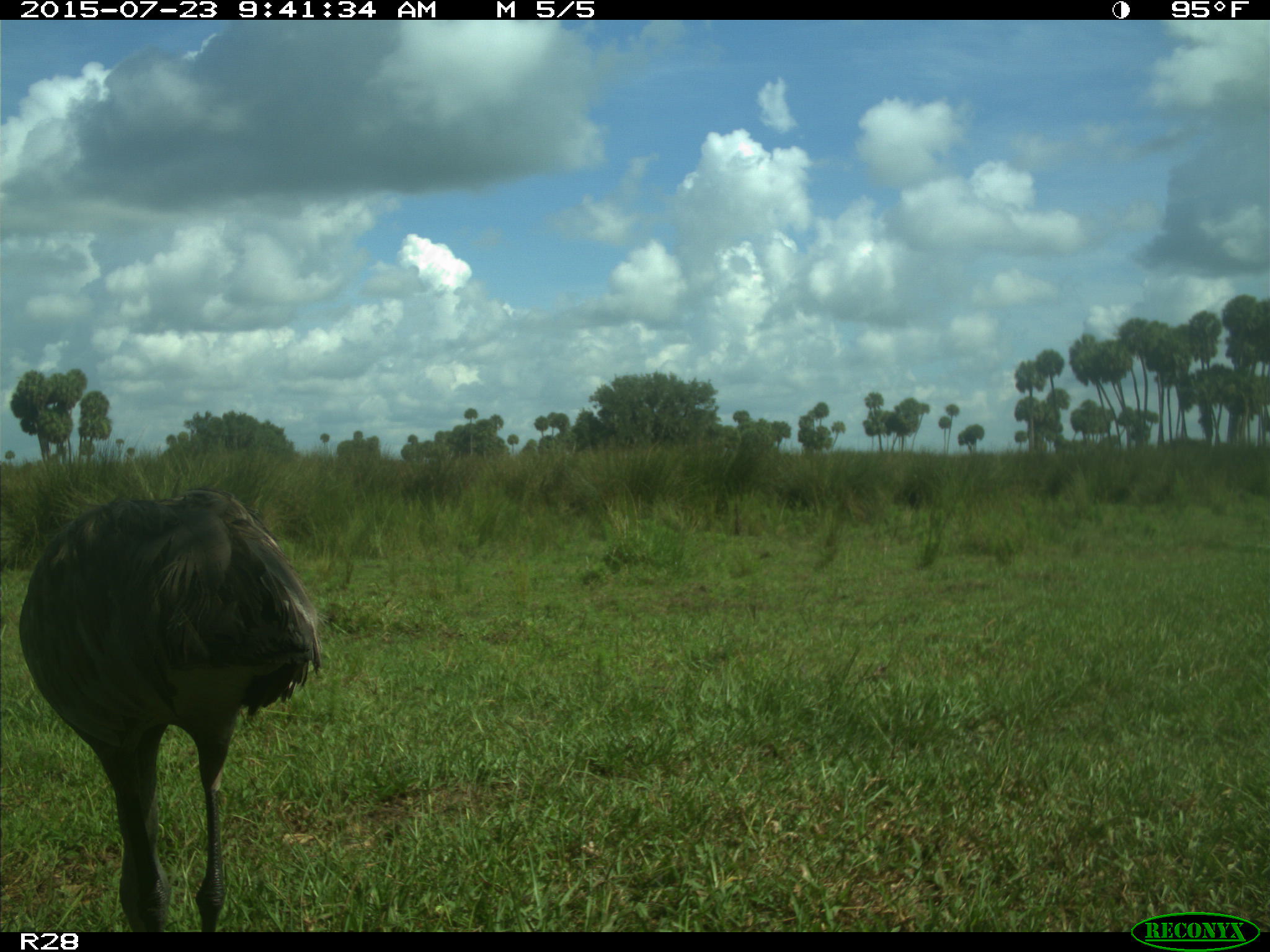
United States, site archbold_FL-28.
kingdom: Animalia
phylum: Chordata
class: Aves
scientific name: Aves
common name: birds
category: unidentified bird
Unidentified bird (birds) (Aves).